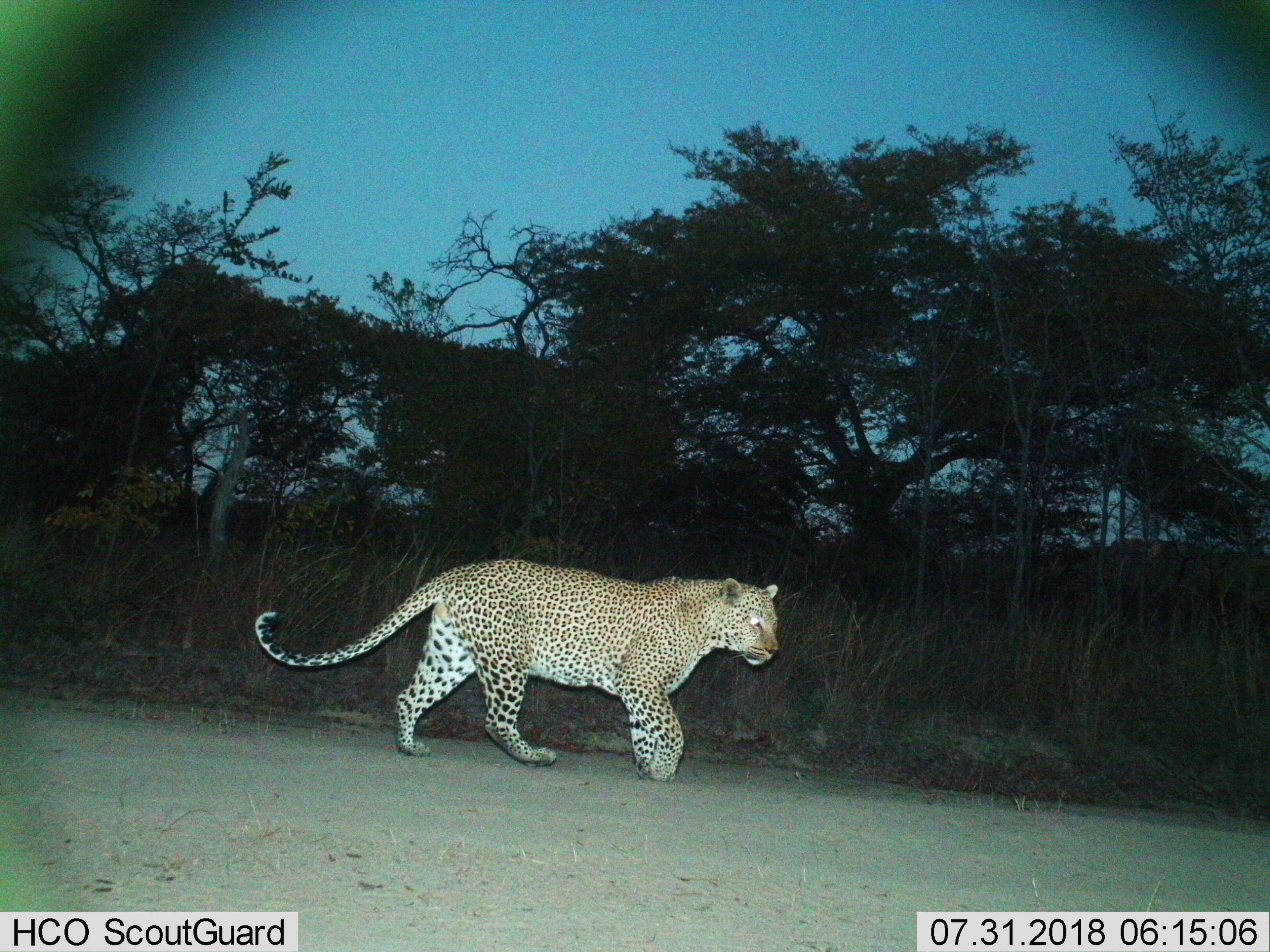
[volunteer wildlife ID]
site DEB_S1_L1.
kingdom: Animalia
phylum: Chordata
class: Mammalia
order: Carnivora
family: Felidae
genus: Panthera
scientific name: Panthera pardus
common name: leopard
Leopard (Panthera pardus), count 1. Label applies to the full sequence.